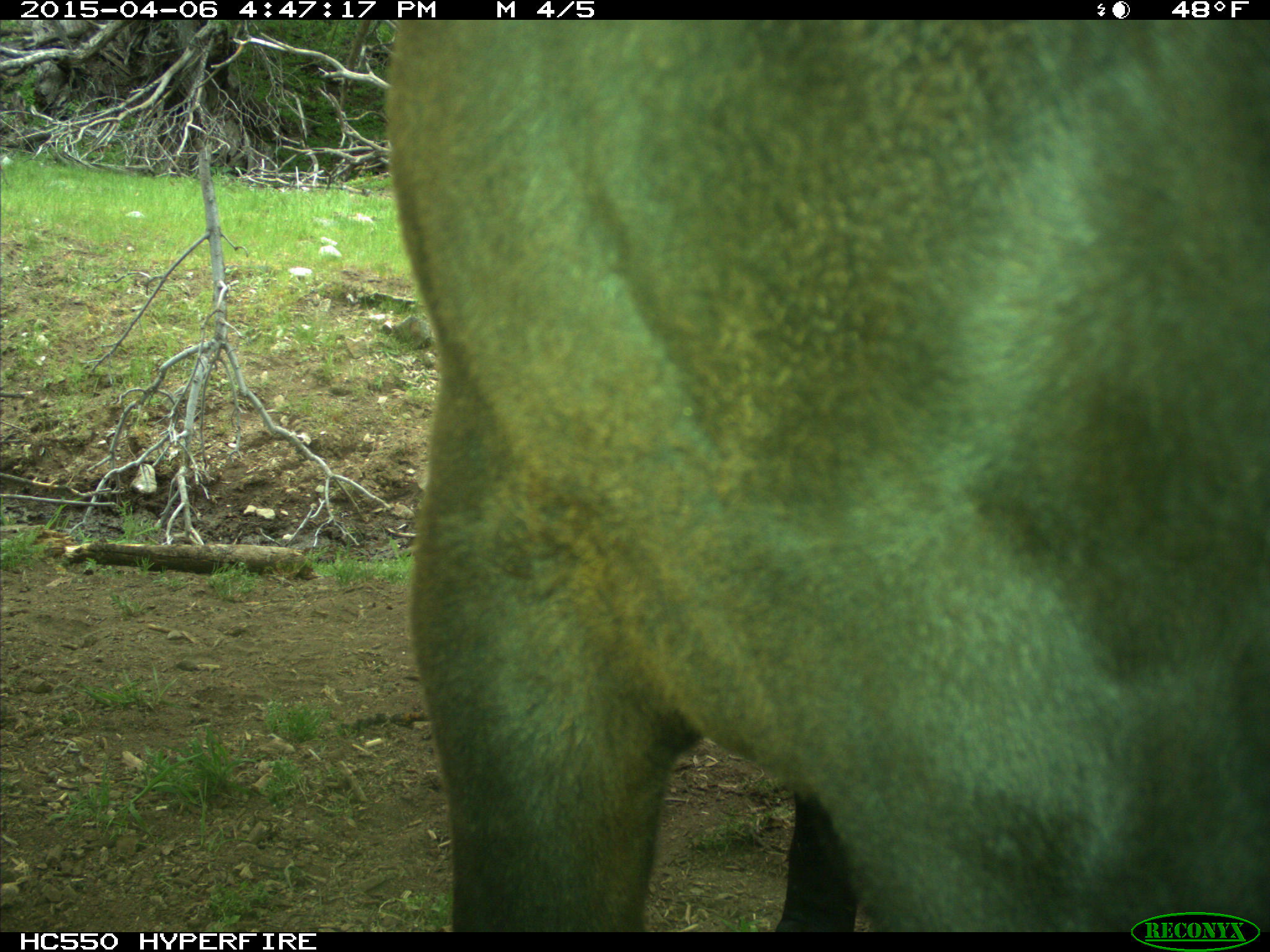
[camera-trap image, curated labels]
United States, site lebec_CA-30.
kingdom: Animalia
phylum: Chordata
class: Mammalia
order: Artiodactyla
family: Bovidae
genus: Bos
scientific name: Bos taurus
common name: domestic cow